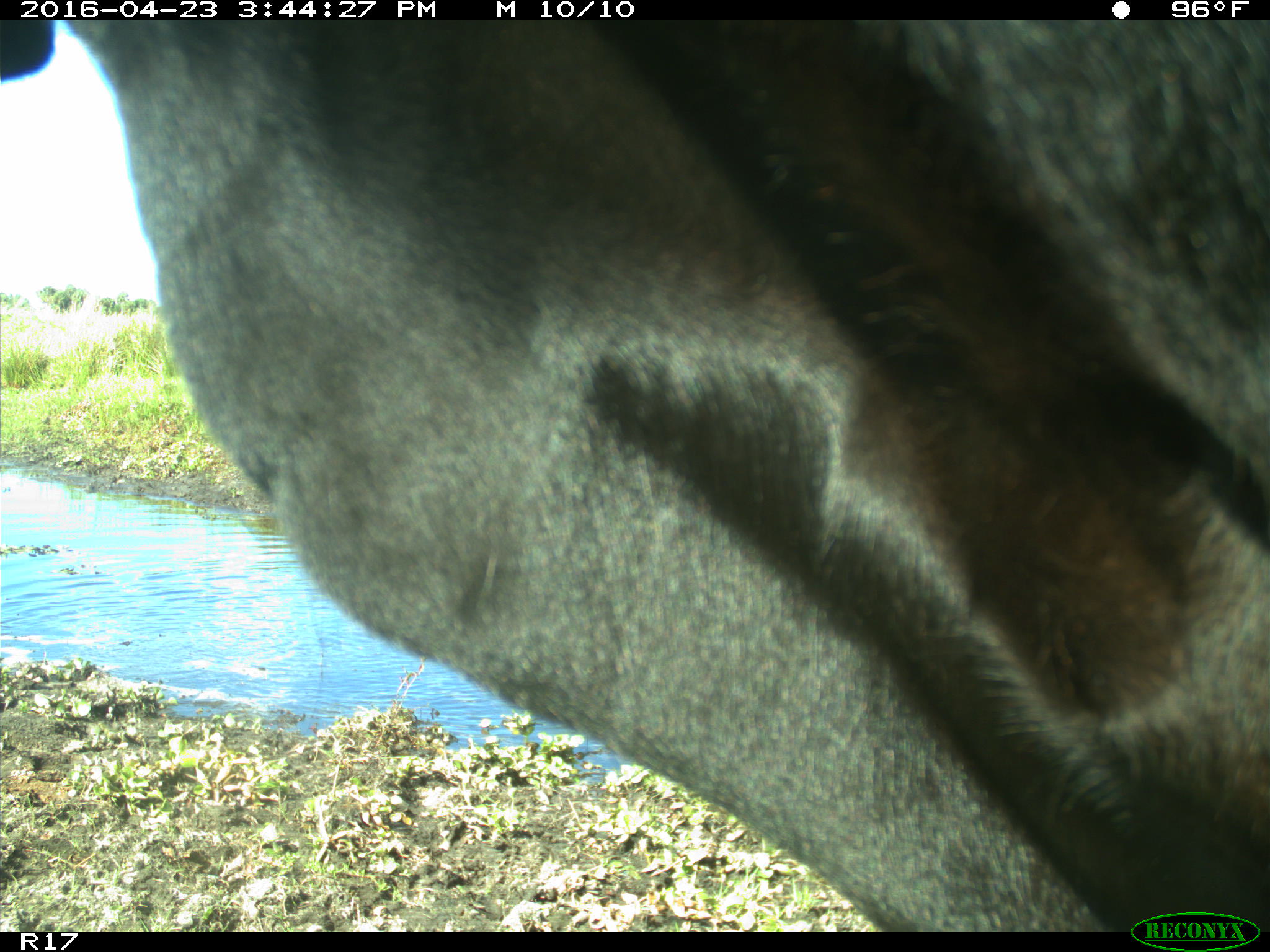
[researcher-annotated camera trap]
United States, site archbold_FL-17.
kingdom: Animalia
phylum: Chordata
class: Mammalia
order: Artiodactyla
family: Bovidae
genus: Bos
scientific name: Bos taurus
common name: domestic cow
Bos taurus (domestic cow).